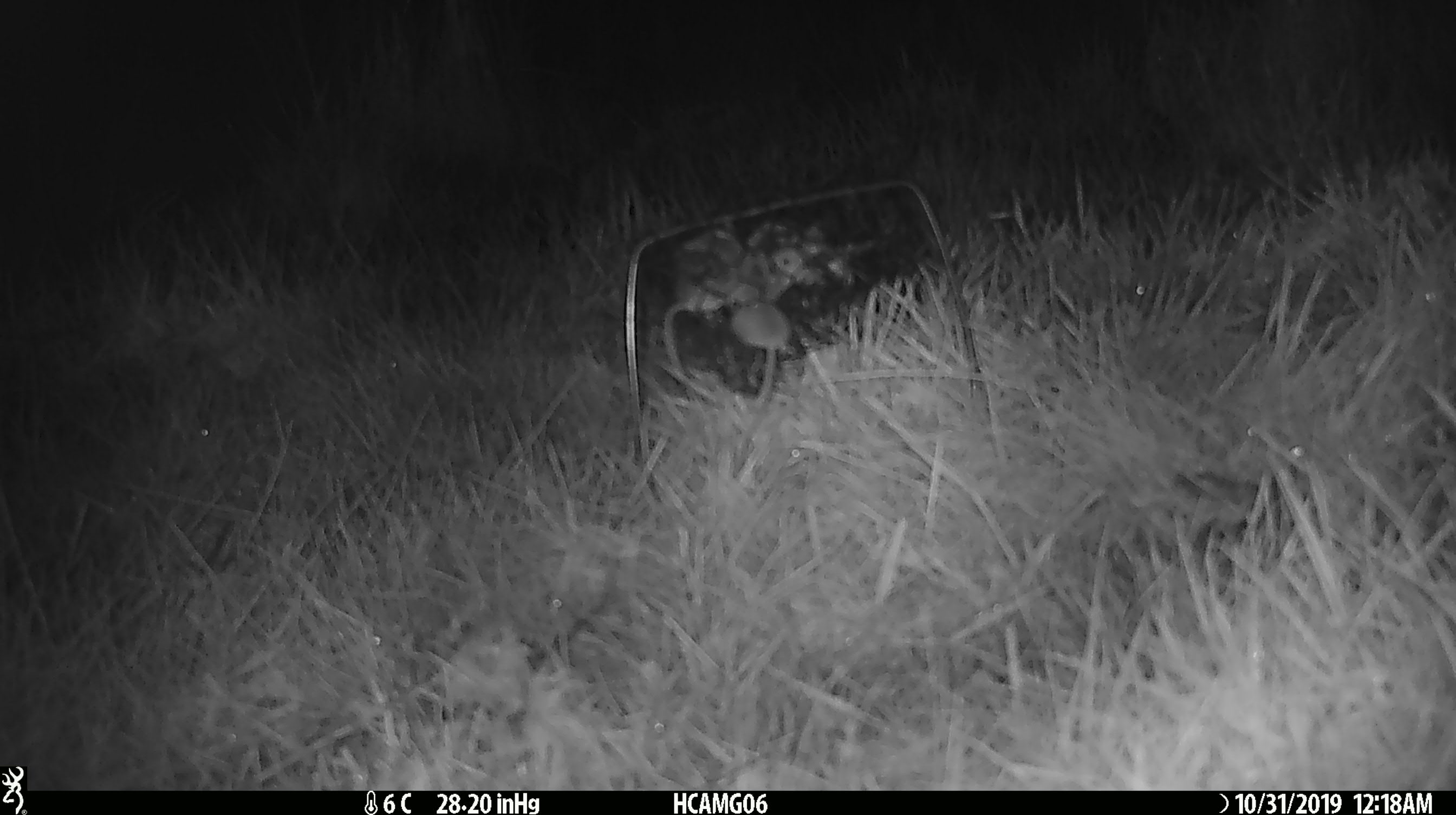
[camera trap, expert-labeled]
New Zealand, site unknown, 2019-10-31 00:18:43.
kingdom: Animalia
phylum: Chordata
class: Mammalia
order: Rodentia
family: Muridae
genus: Mus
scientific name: Mus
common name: mouse